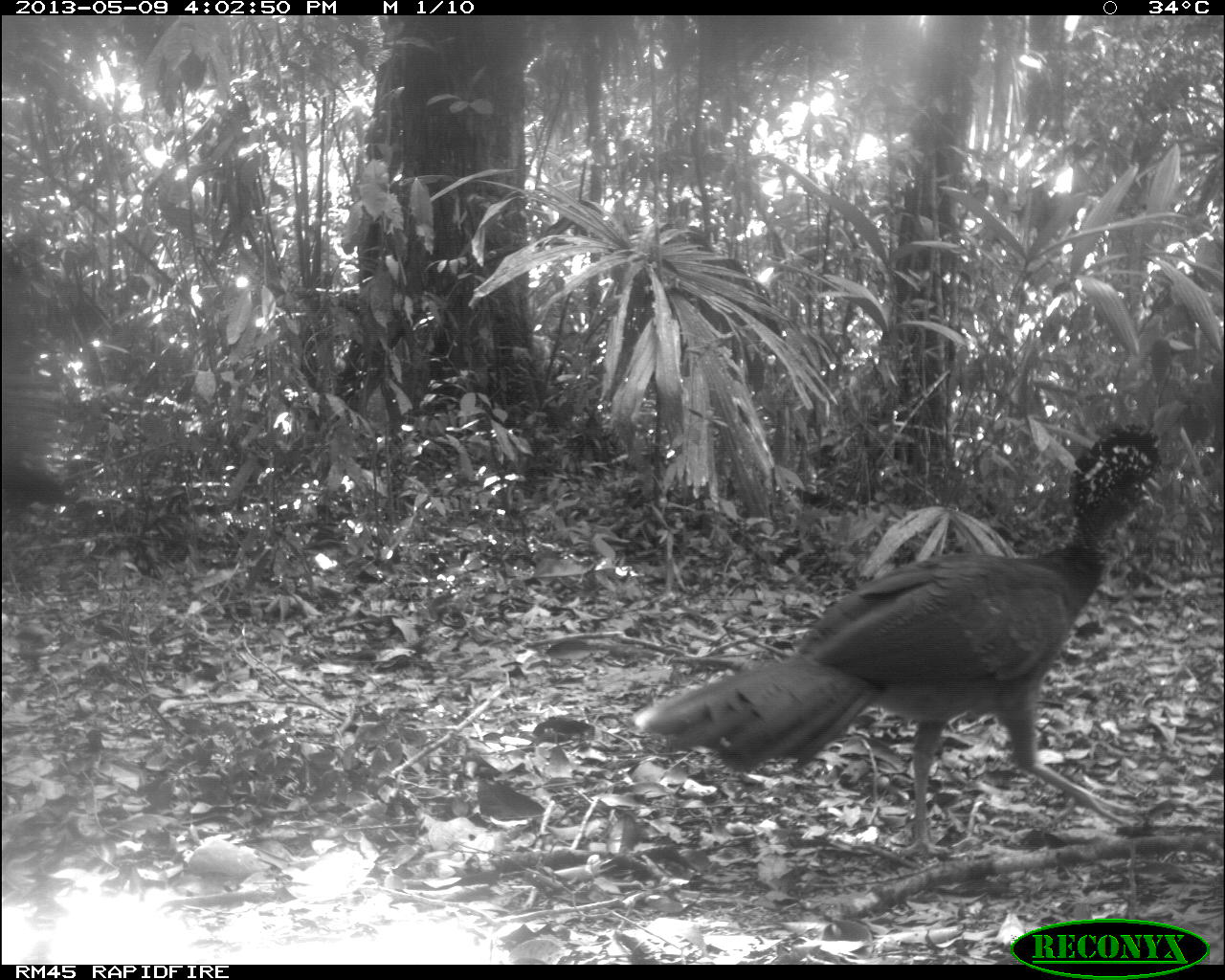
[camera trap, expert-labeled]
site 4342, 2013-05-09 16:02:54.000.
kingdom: Animalia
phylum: Chordata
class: Aves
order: Galliformes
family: Cracidae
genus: Crax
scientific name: Crax rubra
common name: great curassow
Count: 1.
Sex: female.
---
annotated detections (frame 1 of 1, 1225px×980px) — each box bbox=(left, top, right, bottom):
crax rubra: bbox=(640, 422, 1163, 856)